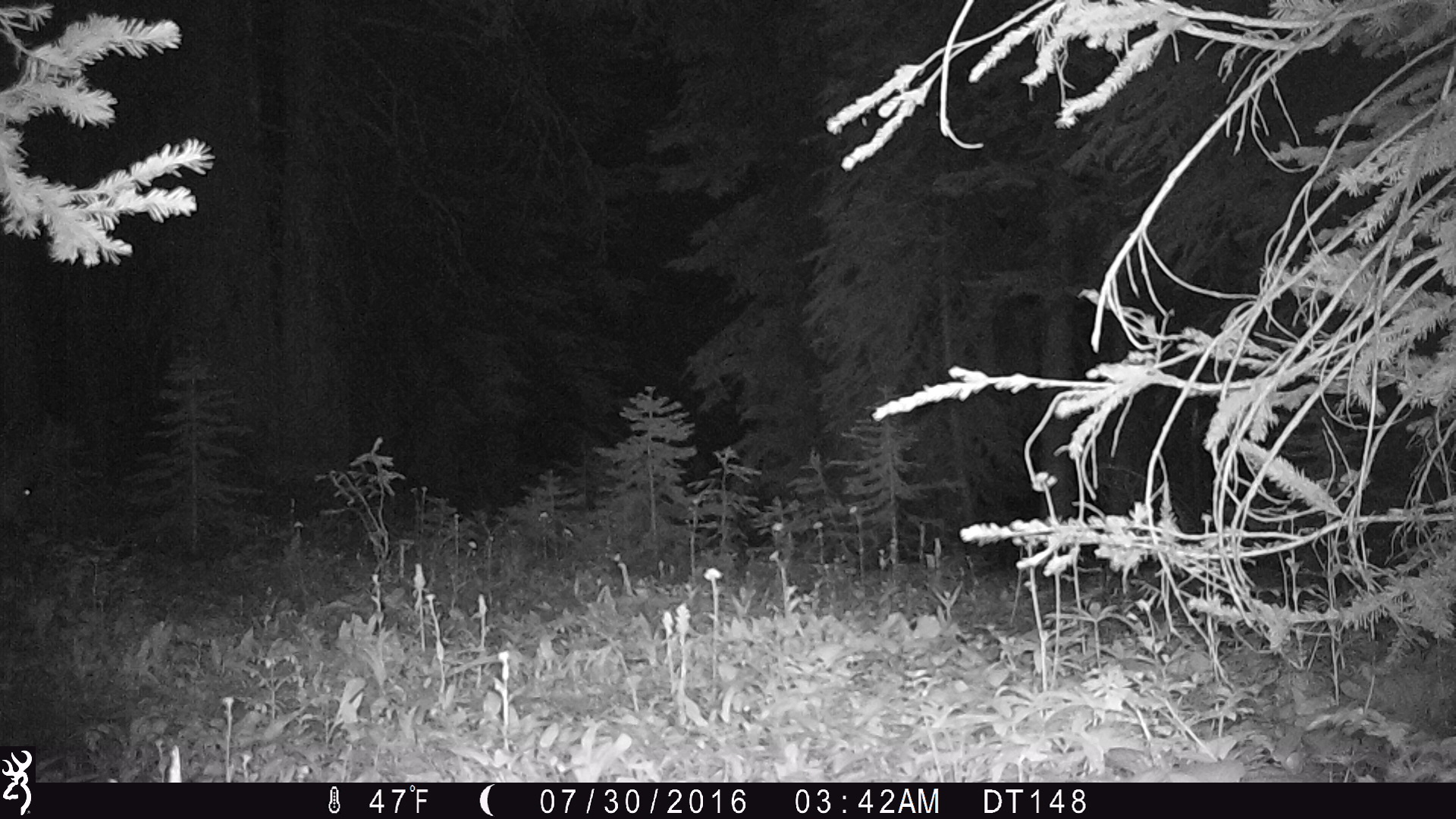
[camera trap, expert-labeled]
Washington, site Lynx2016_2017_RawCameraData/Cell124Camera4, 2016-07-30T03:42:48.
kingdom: Animalia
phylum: Chordata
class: Mammalia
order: Artiodactyla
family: Cervidae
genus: Odocoileus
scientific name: Odocoileus hemionus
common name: mule deer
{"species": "Odocoileus hemionus (mule deer)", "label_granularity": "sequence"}